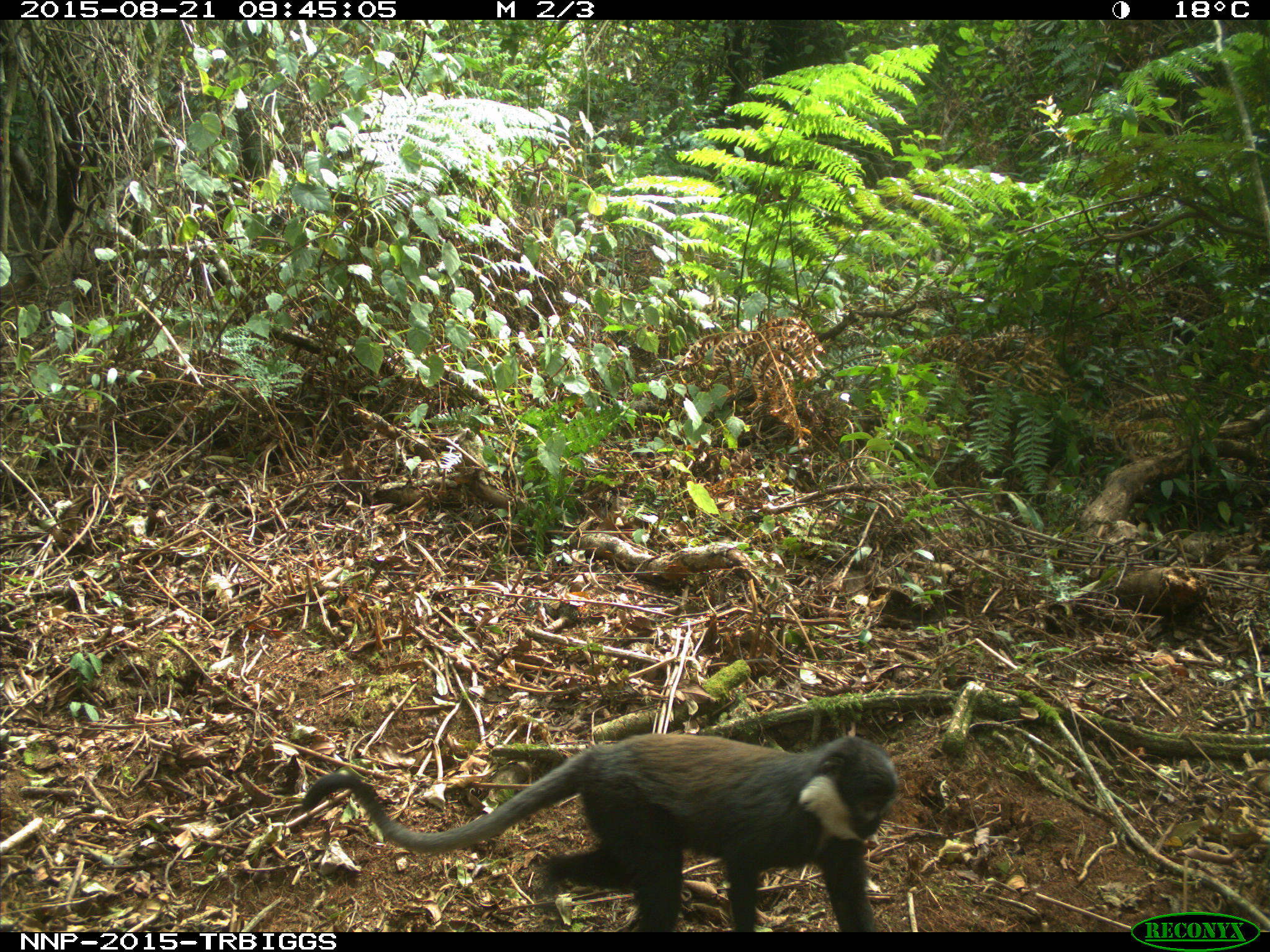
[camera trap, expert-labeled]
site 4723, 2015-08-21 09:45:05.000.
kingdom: Animalia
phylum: Chordata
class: Mammalia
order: Primates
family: Cercopithecidae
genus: Allochrocebus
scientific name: Allochrocebus lhoesti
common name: l'hoest's monkey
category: cercopithecus lhoesti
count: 1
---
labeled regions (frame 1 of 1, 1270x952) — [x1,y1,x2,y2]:
cercopithecus lhoesti: [302,732,896,931]